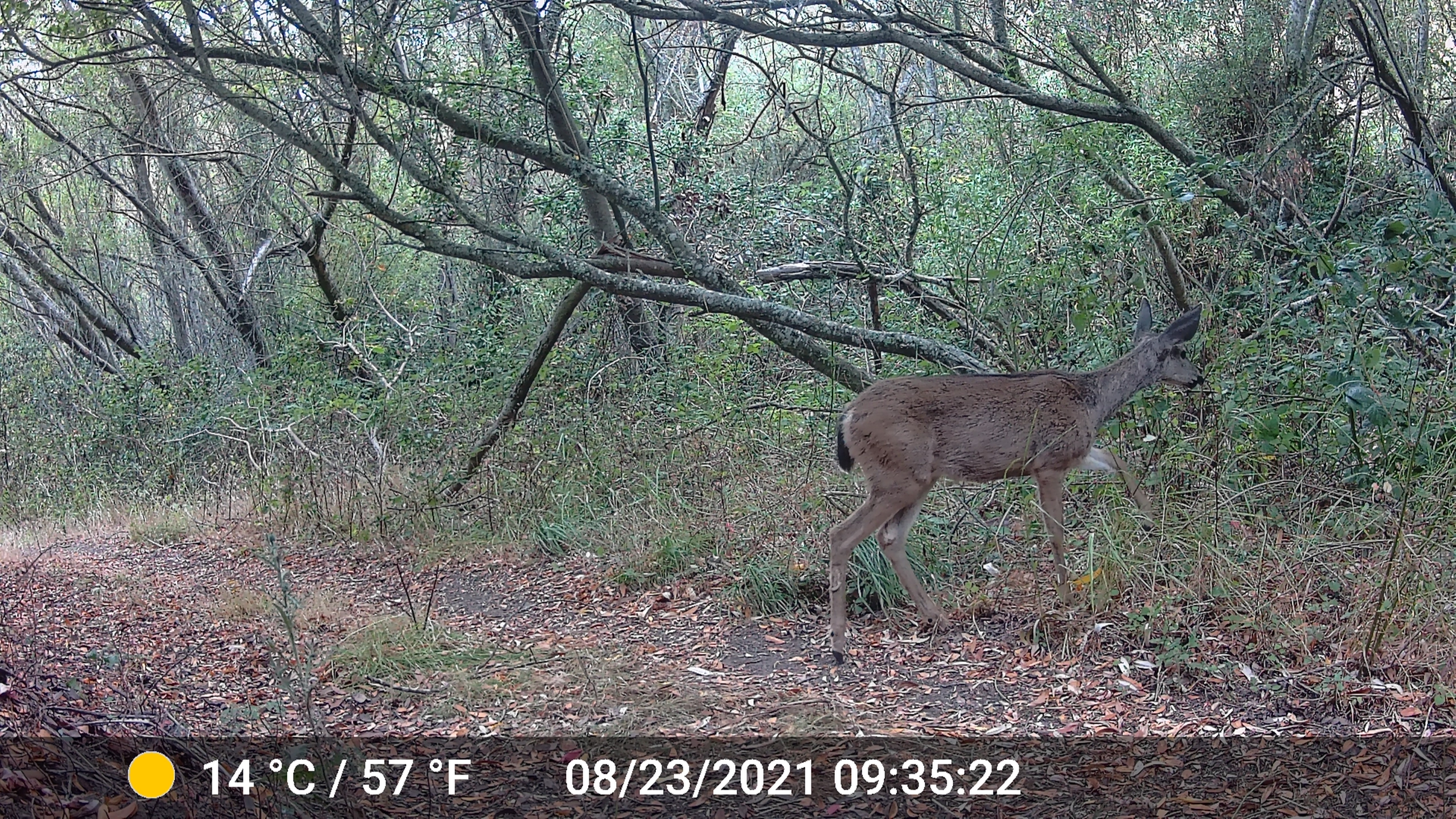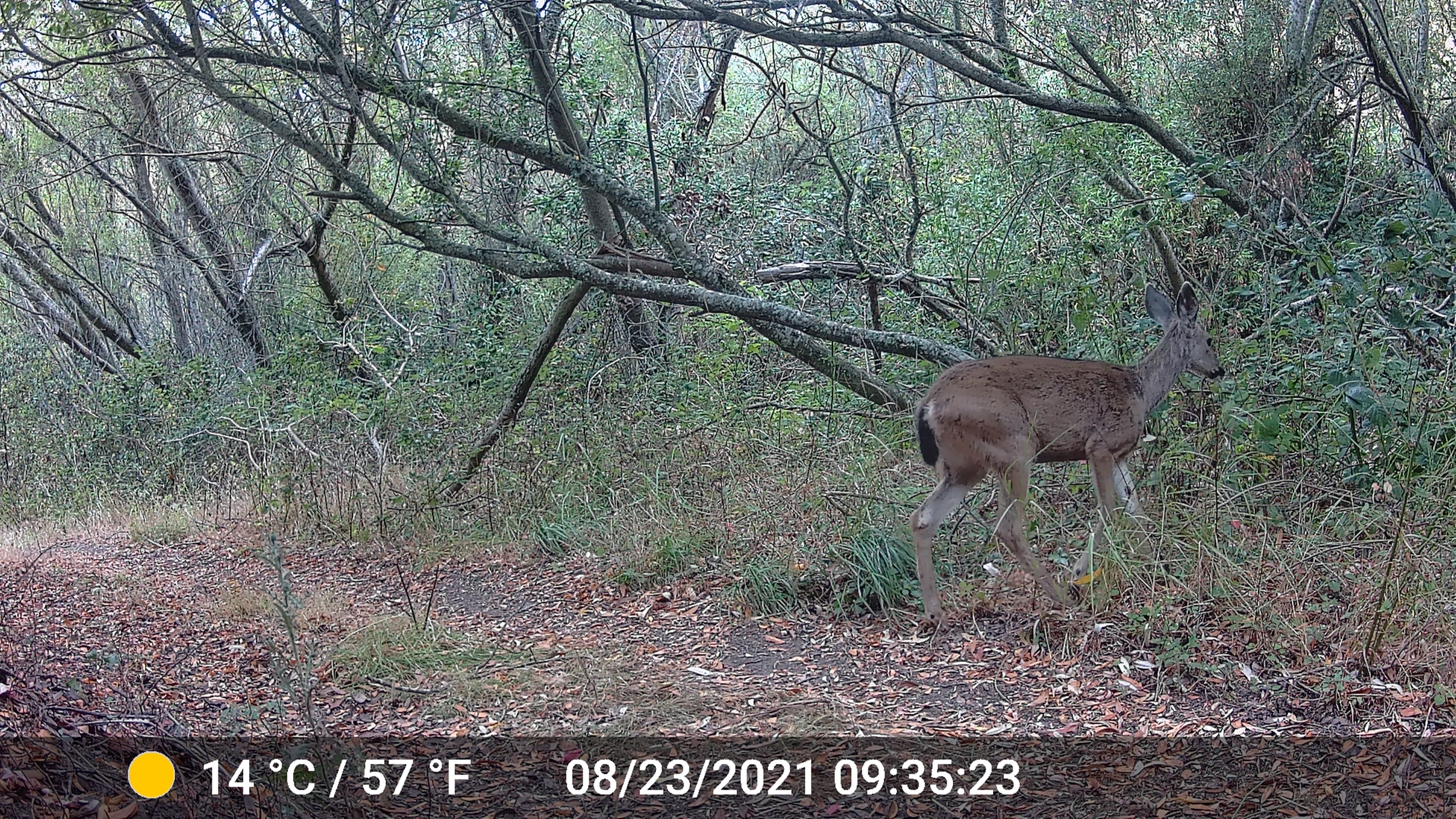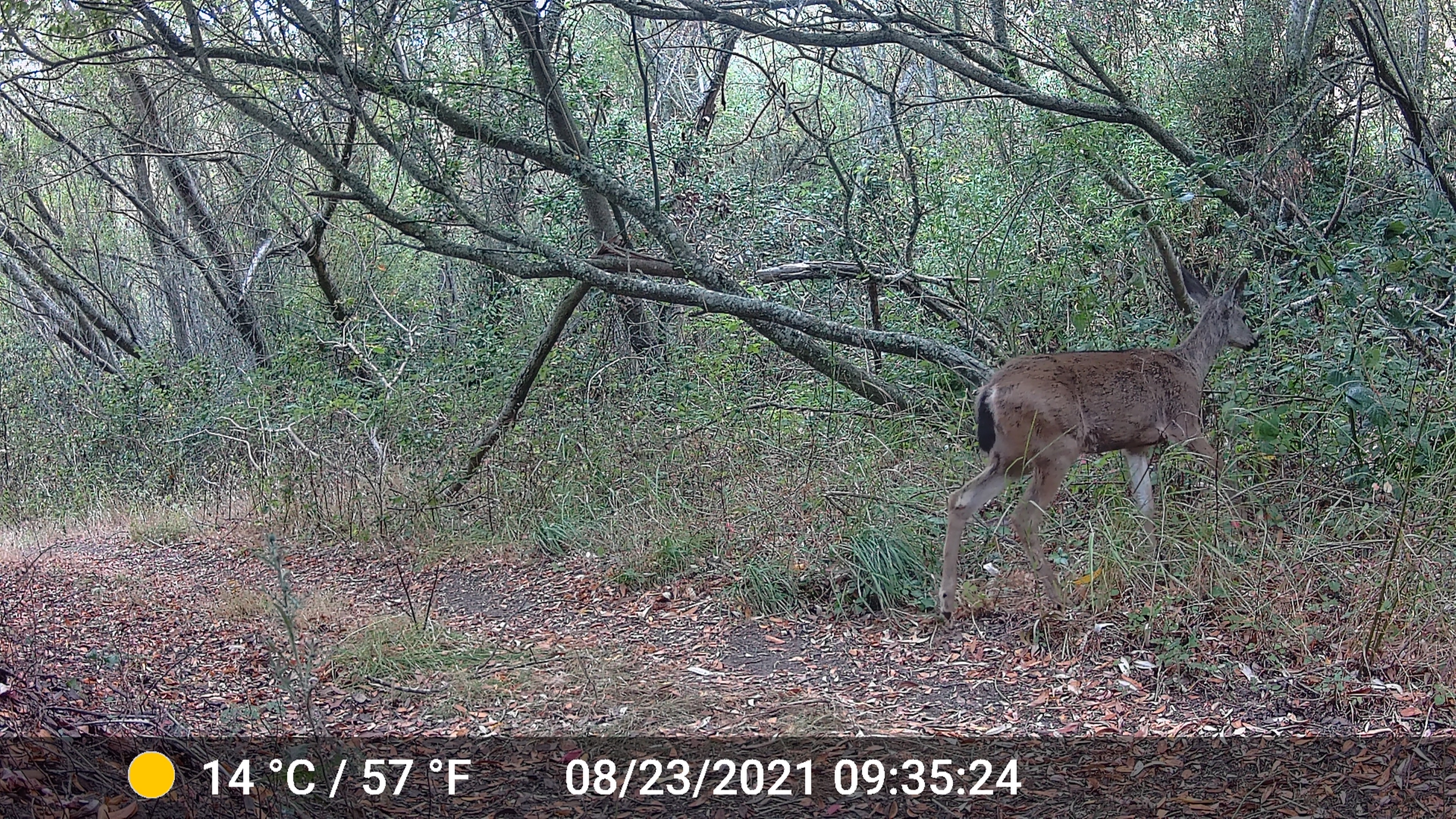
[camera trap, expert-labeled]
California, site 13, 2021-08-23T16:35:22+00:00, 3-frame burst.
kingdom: Animalia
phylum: Chordata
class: Mammalia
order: Artiodactyla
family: Cervidae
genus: Odocoileus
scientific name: Odocoileus hemionus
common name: mule deer